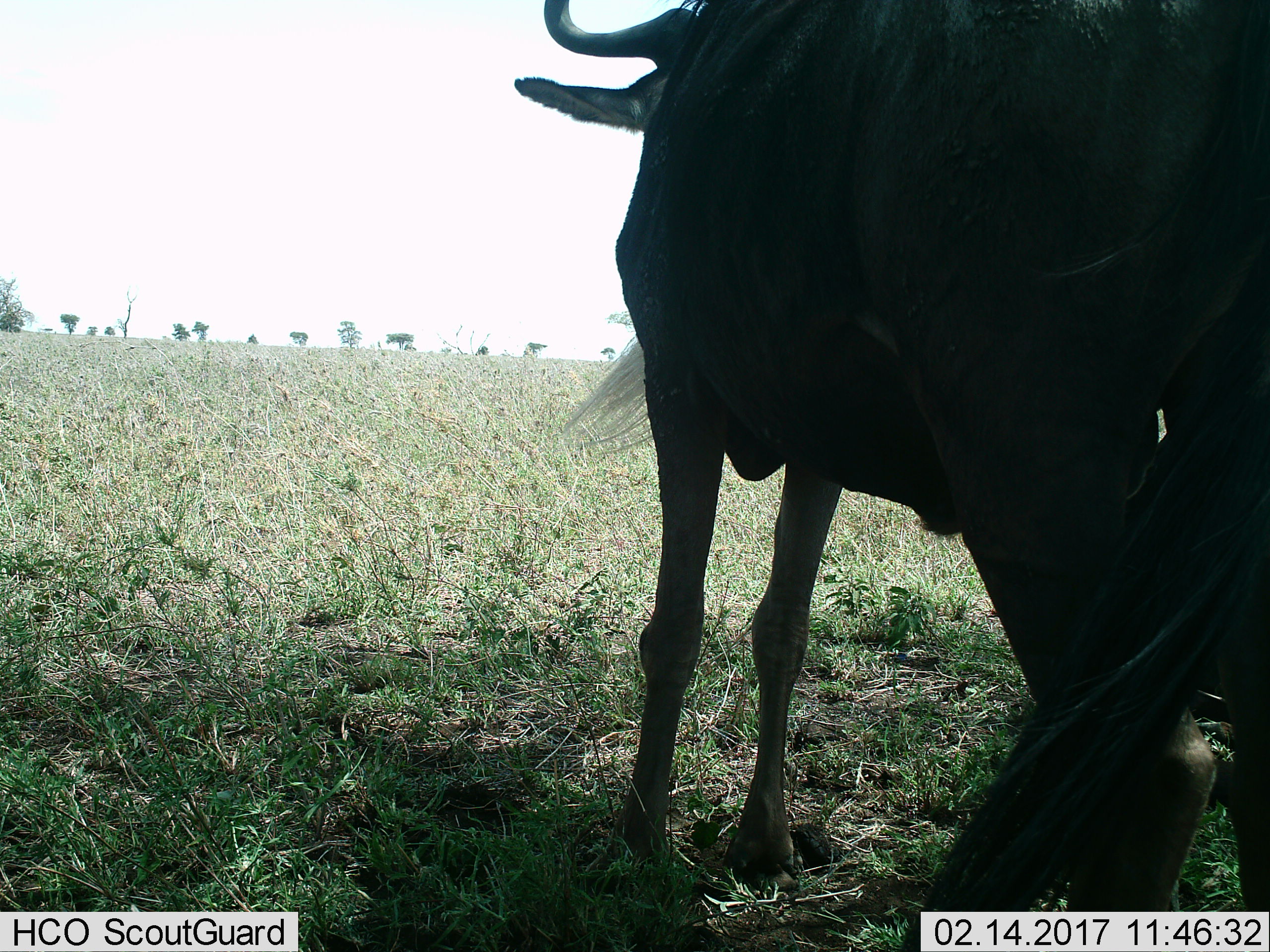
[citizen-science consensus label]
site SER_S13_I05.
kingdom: Animalia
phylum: Chordata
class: Mammalia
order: Artiodactyla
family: Bovidae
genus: Connochaetes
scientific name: Connochaetes taurinus taurinus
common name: blue wildebeest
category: wildebeestblue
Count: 1.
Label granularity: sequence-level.